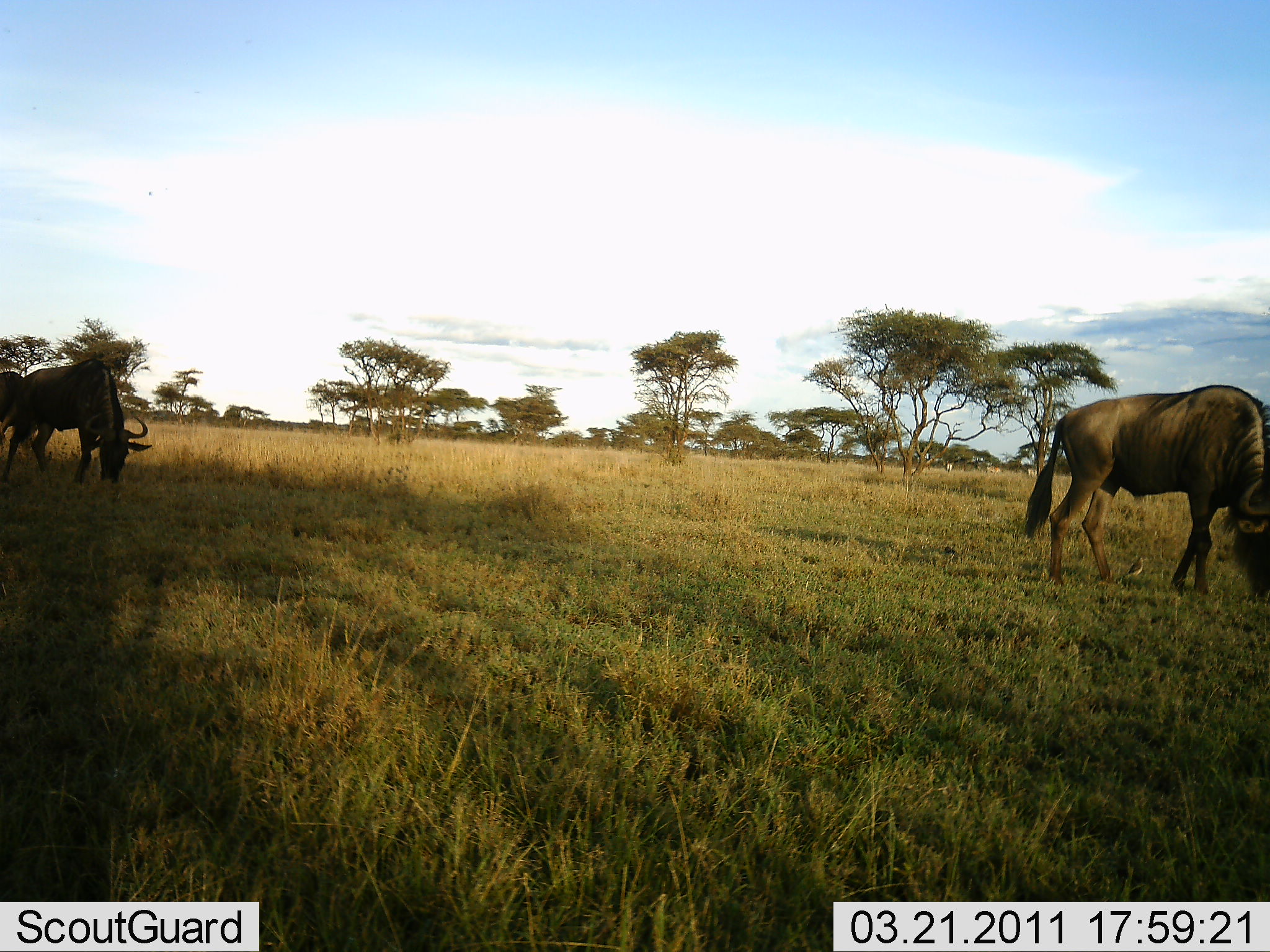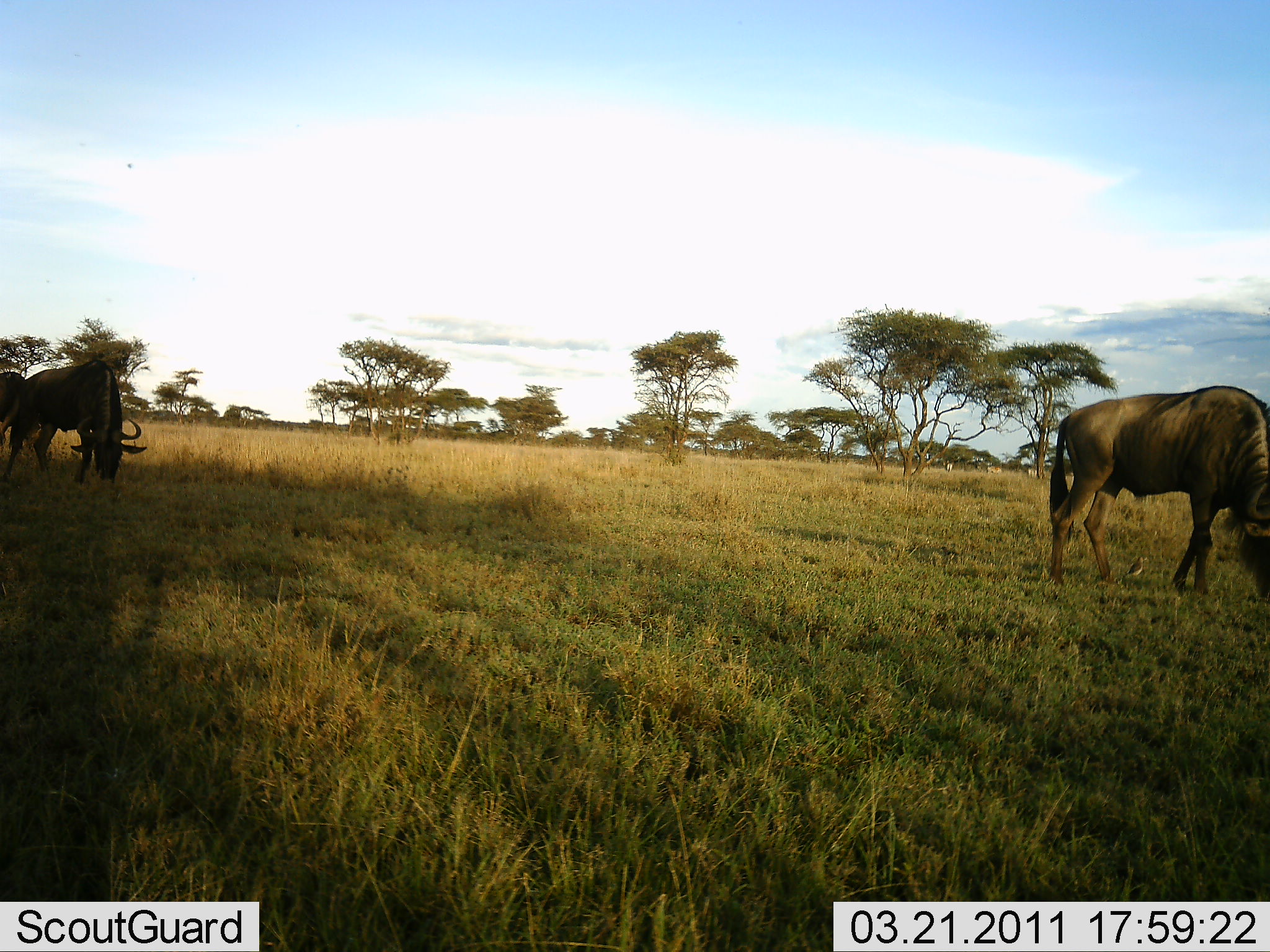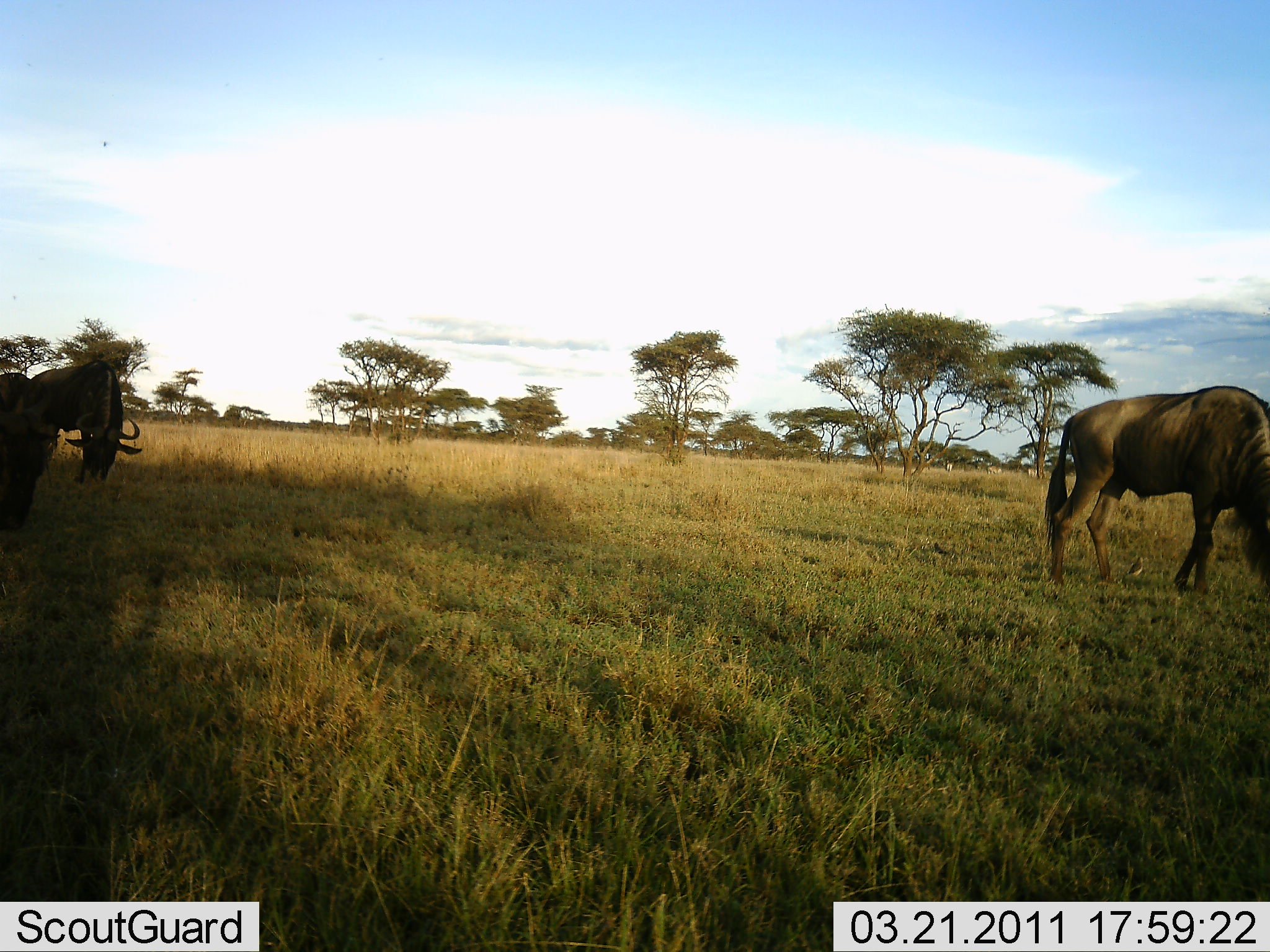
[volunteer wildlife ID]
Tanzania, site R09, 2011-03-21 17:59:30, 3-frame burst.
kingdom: Animalia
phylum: Chordata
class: Mammalia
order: Artiodactyla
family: Bovidae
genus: Connochaetes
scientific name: Connochaetes taurinus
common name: blue wildebeest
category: wildebeest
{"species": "wildebeest (blue wildebeest) (Connochaetes taurinus)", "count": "3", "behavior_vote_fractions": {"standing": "7%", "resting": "0%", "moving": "20%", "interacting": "0%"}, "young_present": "0%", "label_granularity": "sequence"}